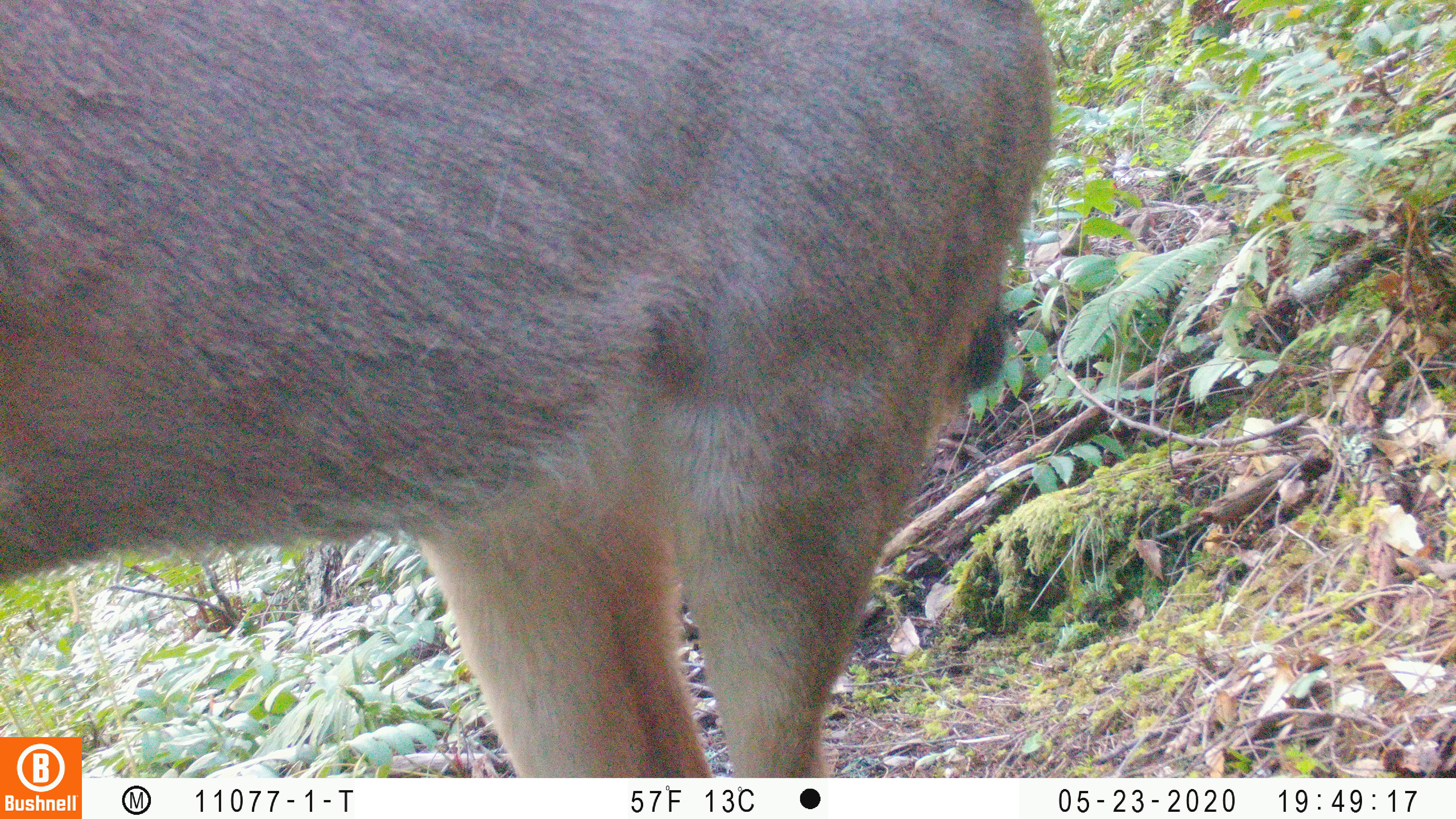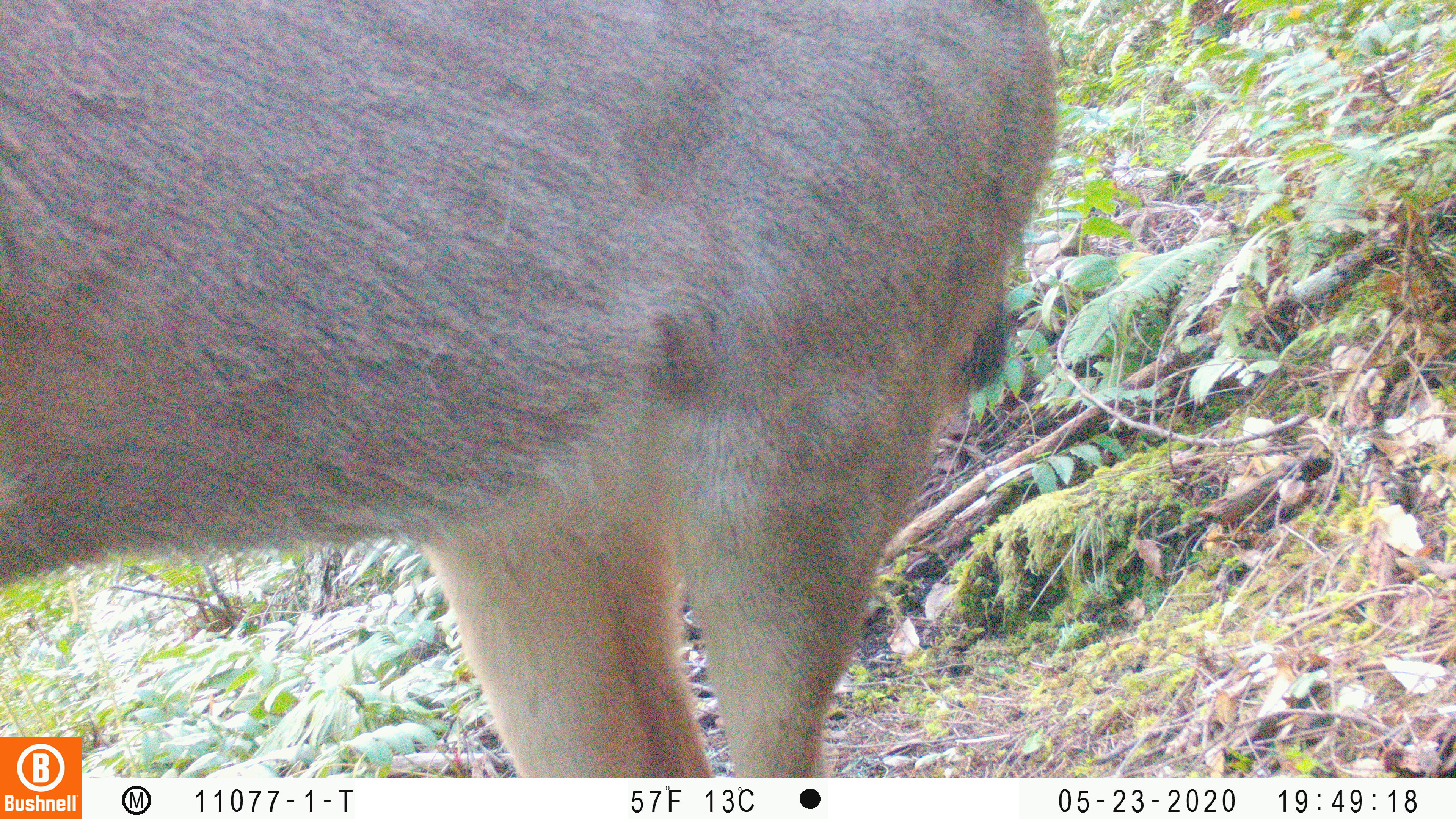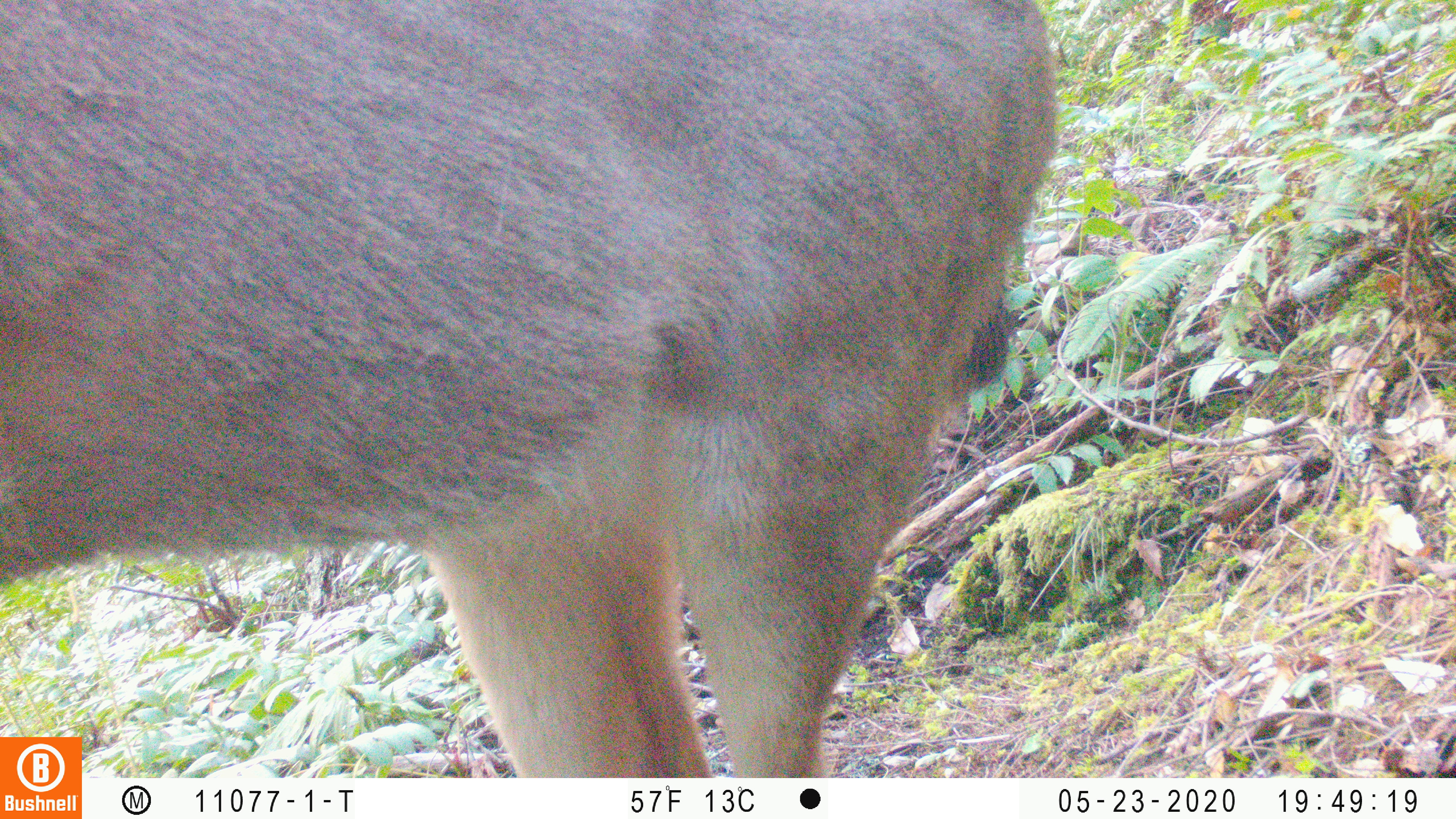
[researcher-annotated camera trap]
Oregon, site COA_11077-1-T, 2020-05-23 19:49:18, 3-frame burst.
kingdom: Animalia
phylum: Chordata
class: Mammalia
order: Artiodactyla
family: Cervidae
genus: Odocoileus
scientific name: Odocoileus hemionus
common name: black-tailed deer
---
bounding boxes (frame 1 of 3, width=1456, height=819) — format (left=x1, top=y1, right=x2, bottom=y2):
black-tailed deer: (left=0, top=0, right=1070, bottom=730)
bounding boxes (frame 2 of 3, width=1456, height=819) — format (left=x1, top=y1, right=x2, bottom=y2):
black-tailed deer: (left=6, top=1, right=1068, bottom=727)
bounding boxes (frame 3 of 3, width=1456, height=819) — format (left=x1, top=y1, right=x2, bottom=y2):
black-tailed deer: (left=0, top=2, right=1064, bottom=730)